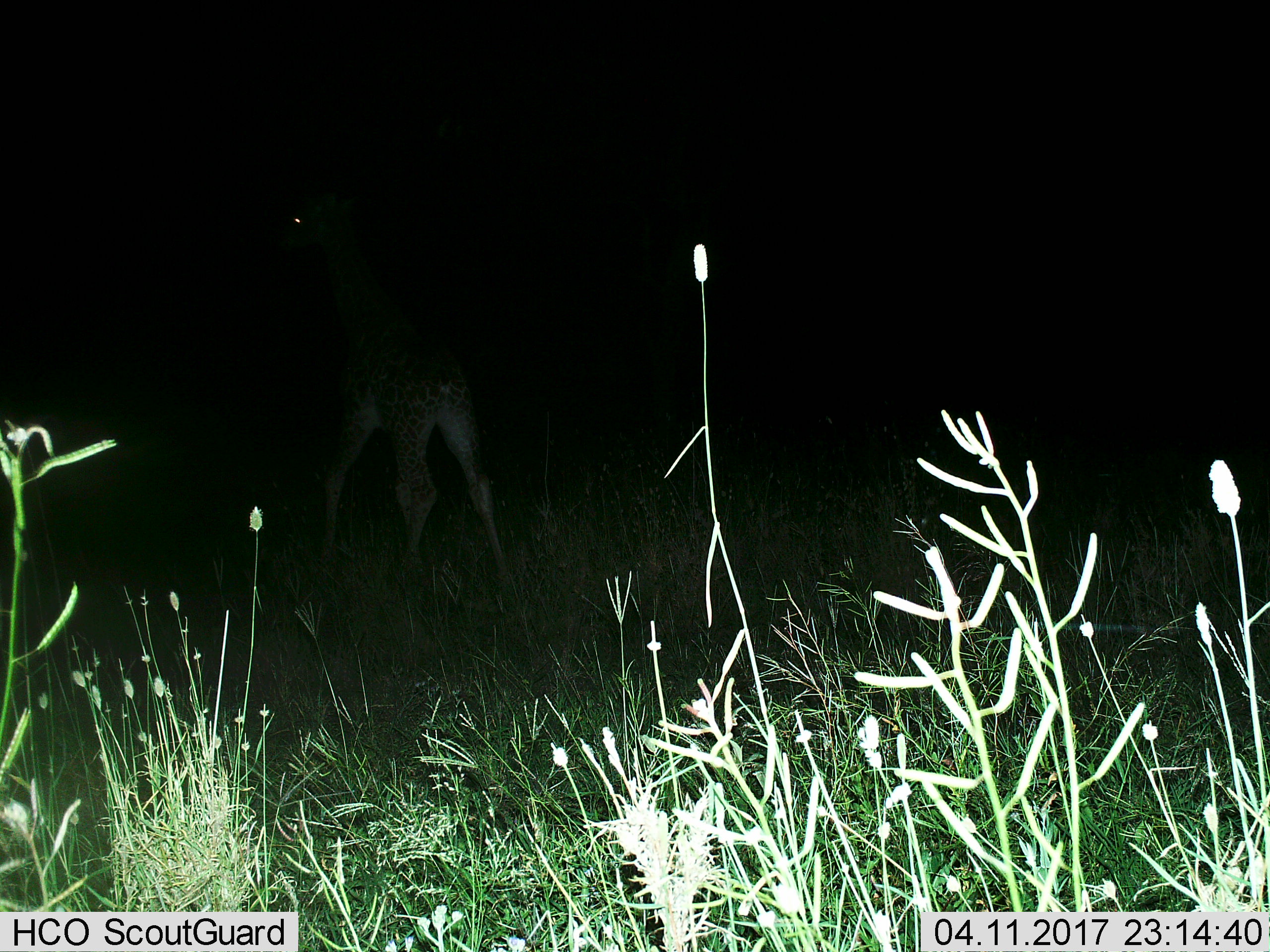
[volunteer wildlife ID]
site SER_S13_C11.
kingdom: Animalia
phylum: Chordata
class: Mammalia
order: Artiodactyla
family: Giraffidae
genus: Giraffa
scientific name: Giraffa camelopardalis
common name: giraffe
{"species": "giraffe (Giraffa camelopardalis)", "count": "1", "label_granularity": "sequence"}